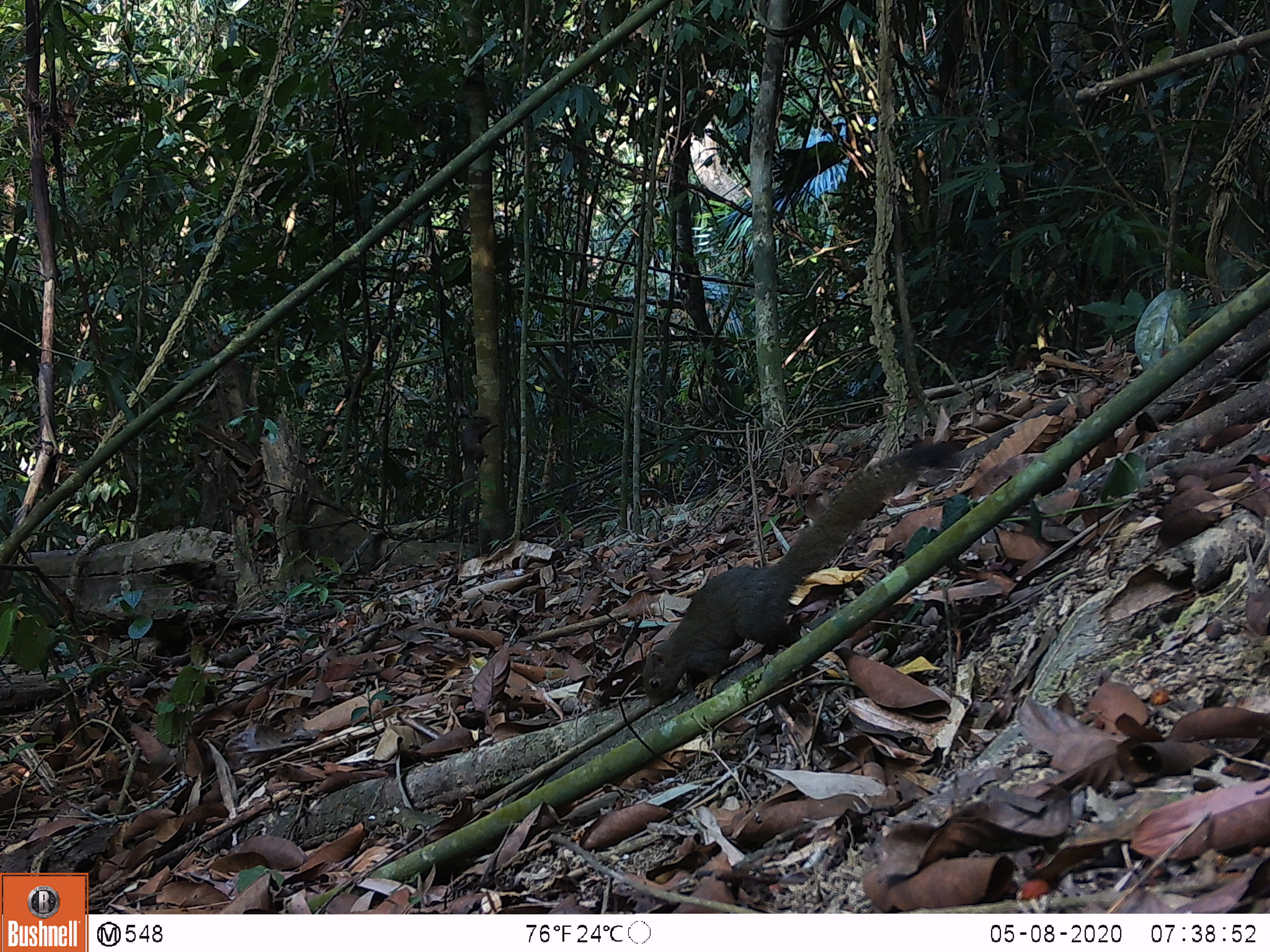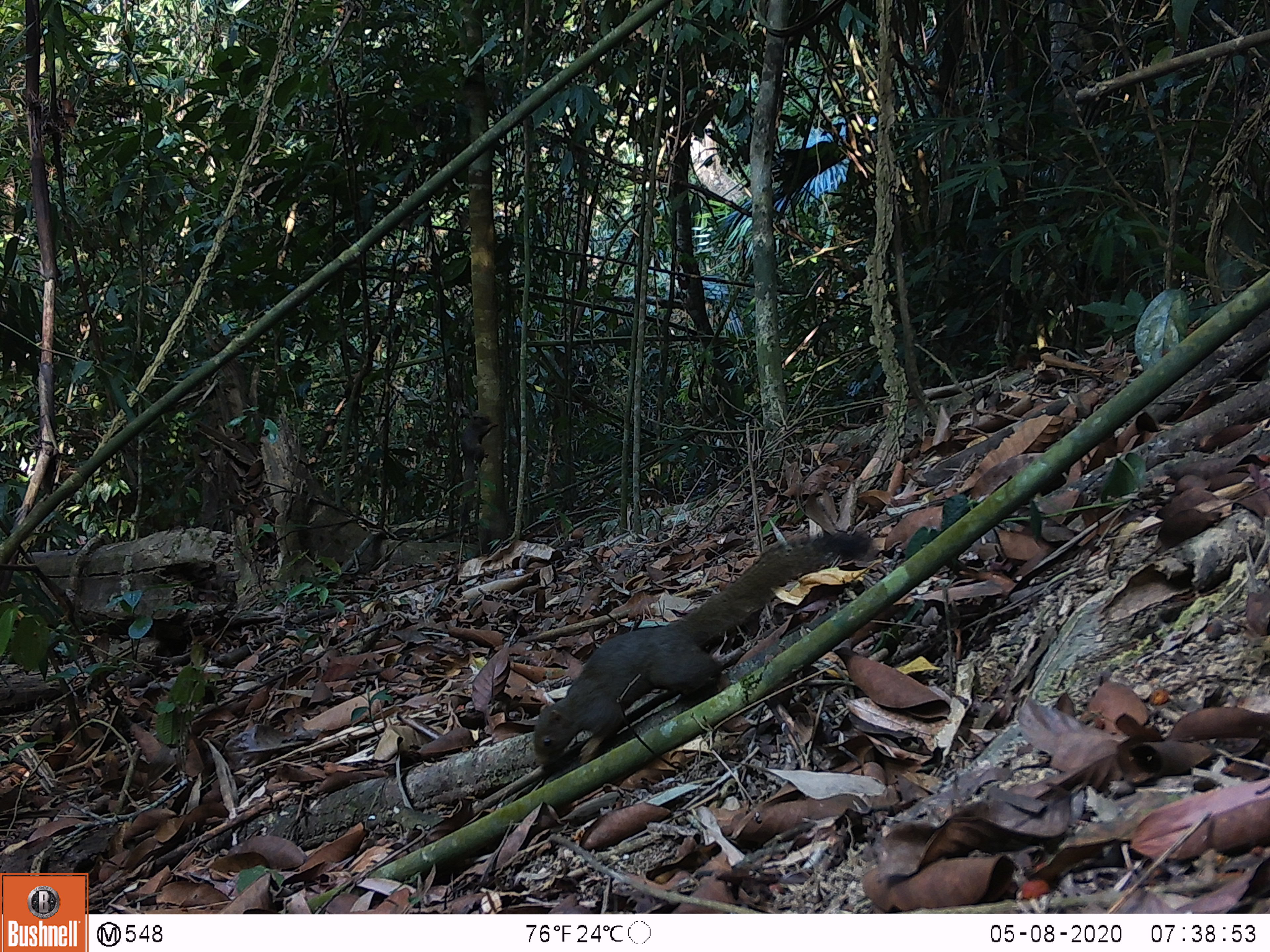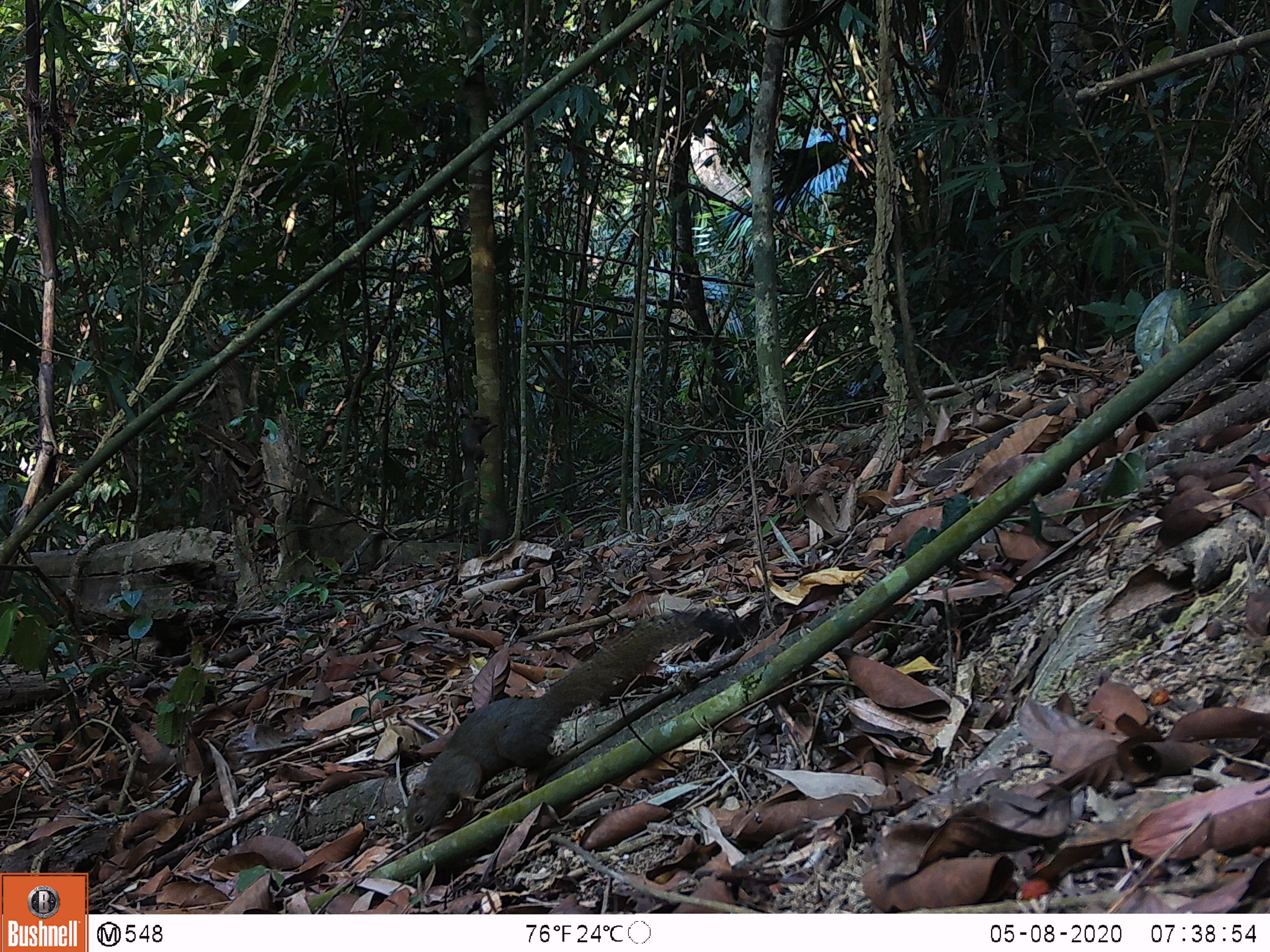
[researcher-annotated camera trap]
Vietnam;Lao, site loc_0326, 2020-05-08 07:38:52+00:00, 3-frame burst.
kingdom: Animalia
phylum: Chordata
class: Mammalia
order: Rodentia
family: Sciuridae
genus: Callosciurus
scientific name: Callosciurus erythraeus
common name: pallas's squirrel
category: pallass squirrel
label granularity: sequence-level